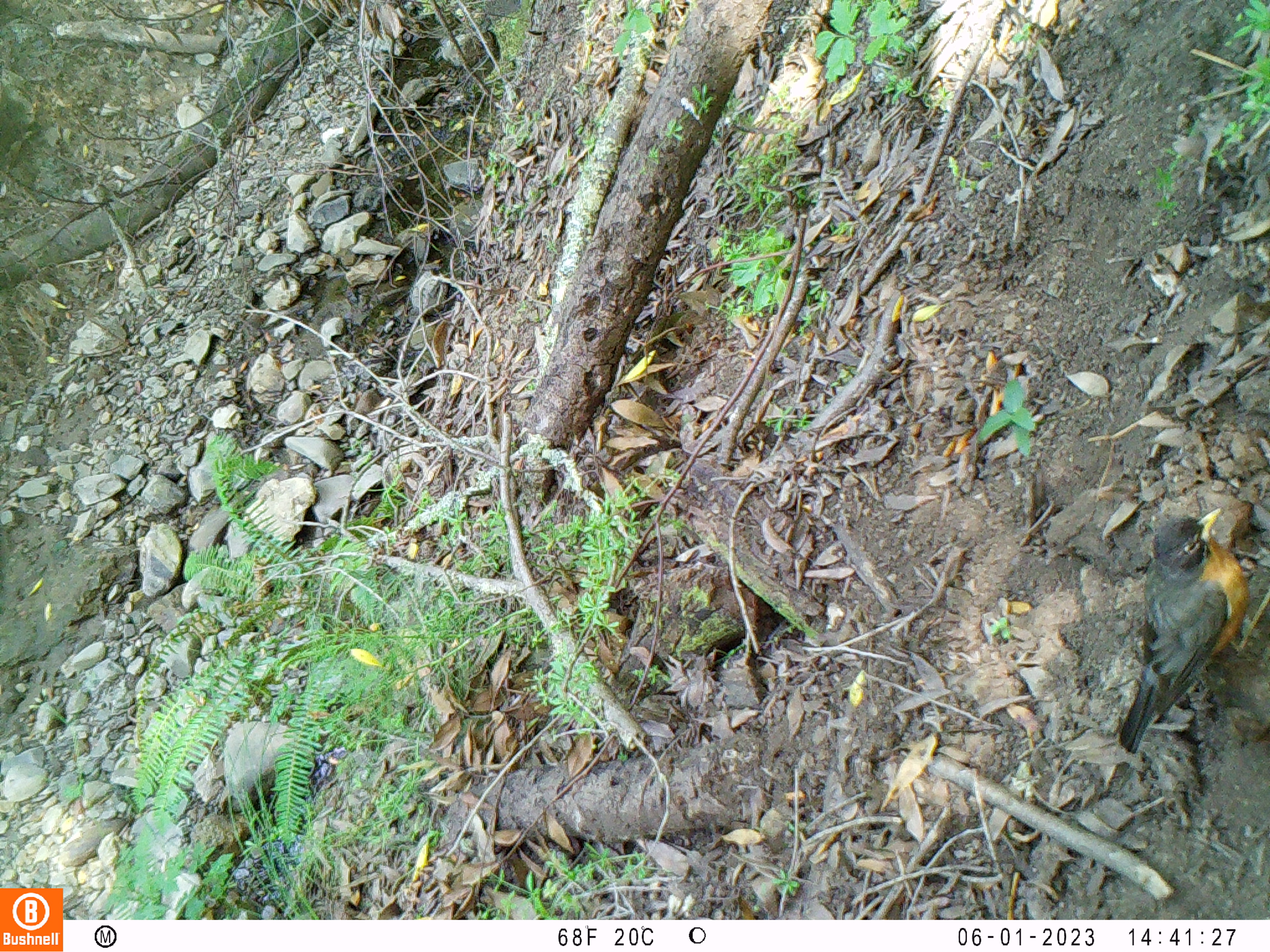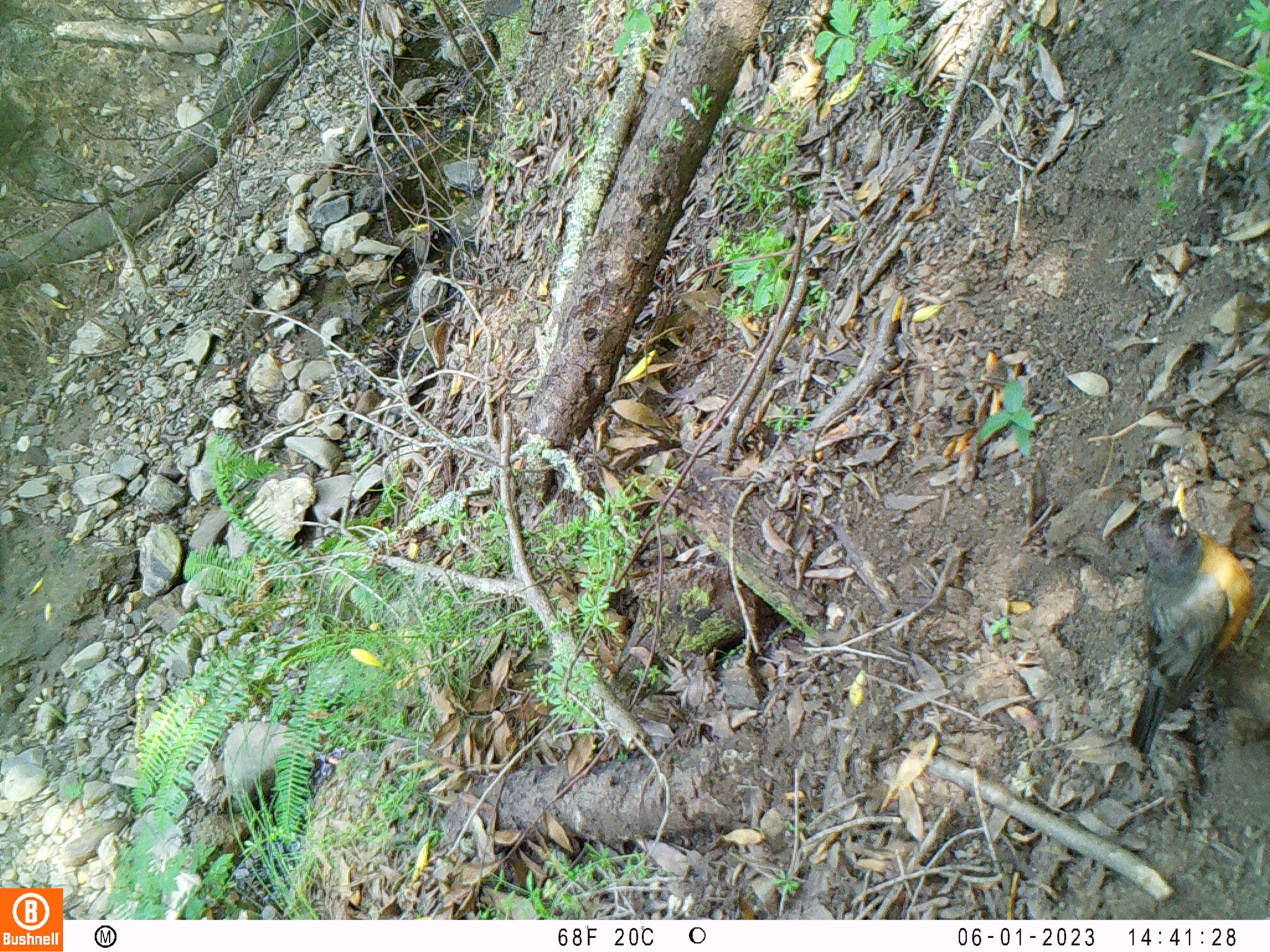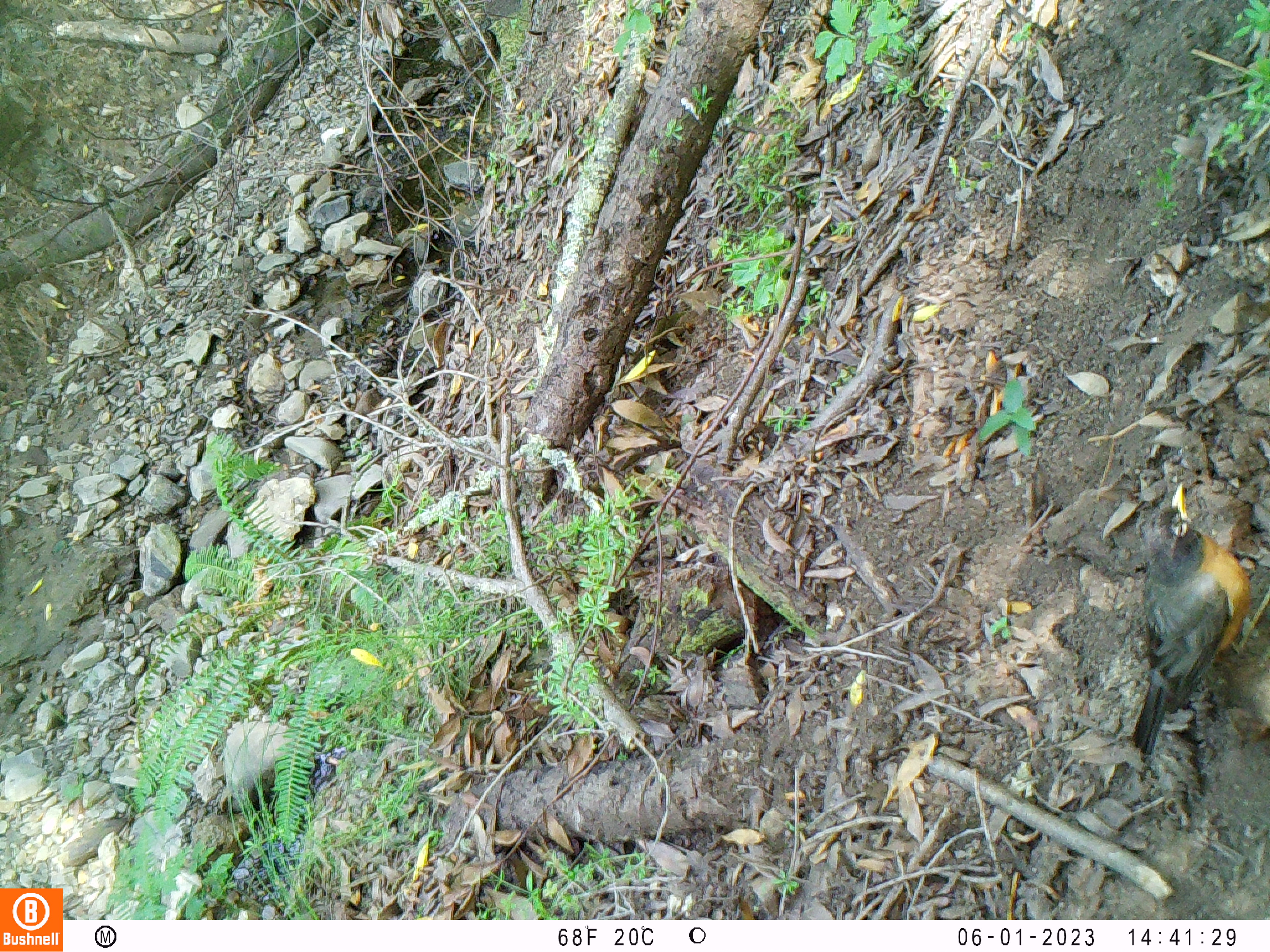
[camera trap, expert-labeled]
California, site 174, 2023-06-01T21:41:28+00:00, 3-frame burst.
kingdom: Animalia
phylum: Chordata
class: Aves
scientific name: Aves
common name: bird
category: unknown bird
Unknown bird (bird) (Aves).